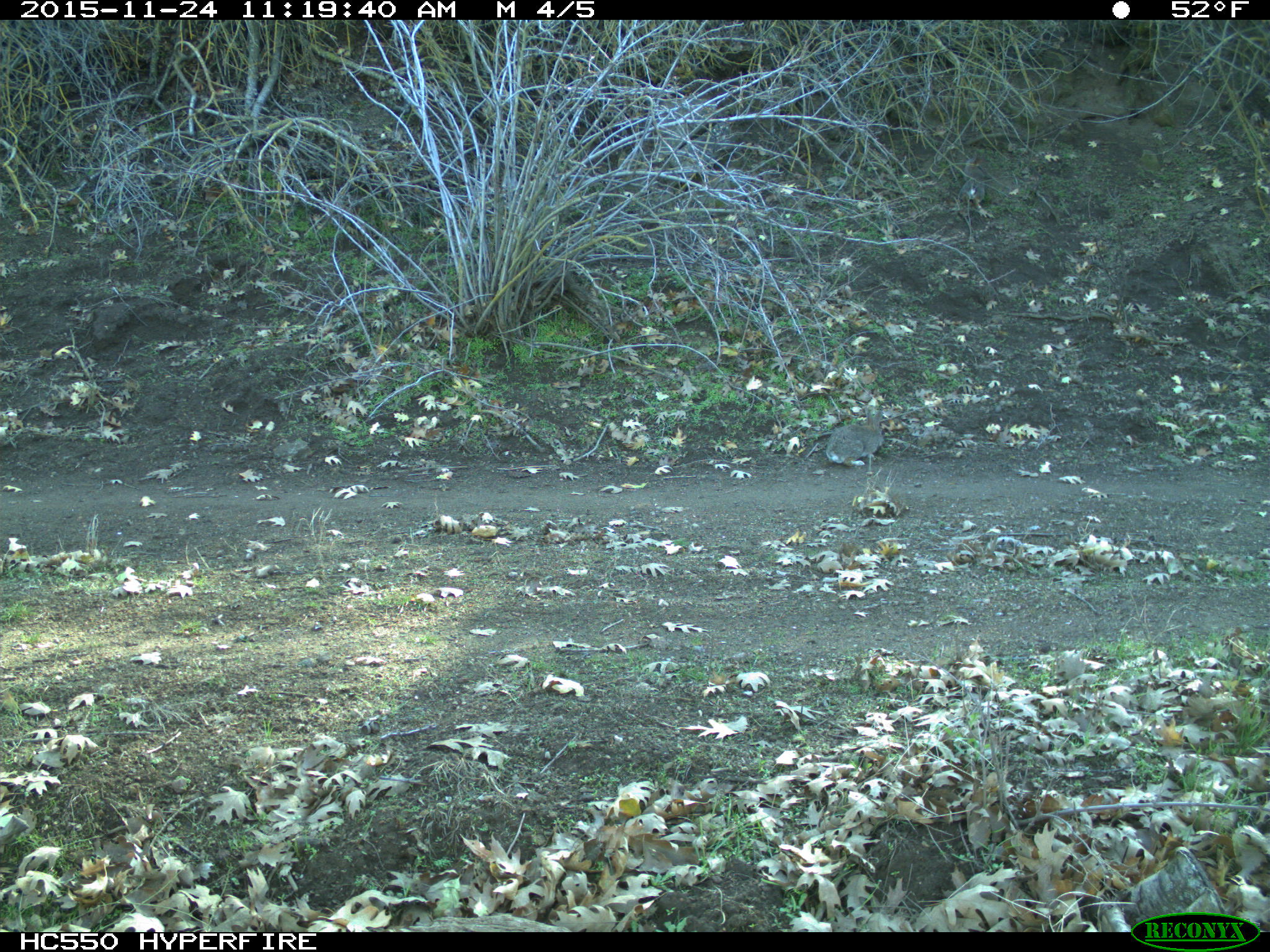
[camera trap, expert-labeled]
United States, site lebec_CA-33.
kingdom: Animalia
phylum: Chordata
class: Mammalia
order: Lagomorpha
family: Leporidae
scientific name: Leporidae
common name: rabbits and hares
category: unidentified rabbit